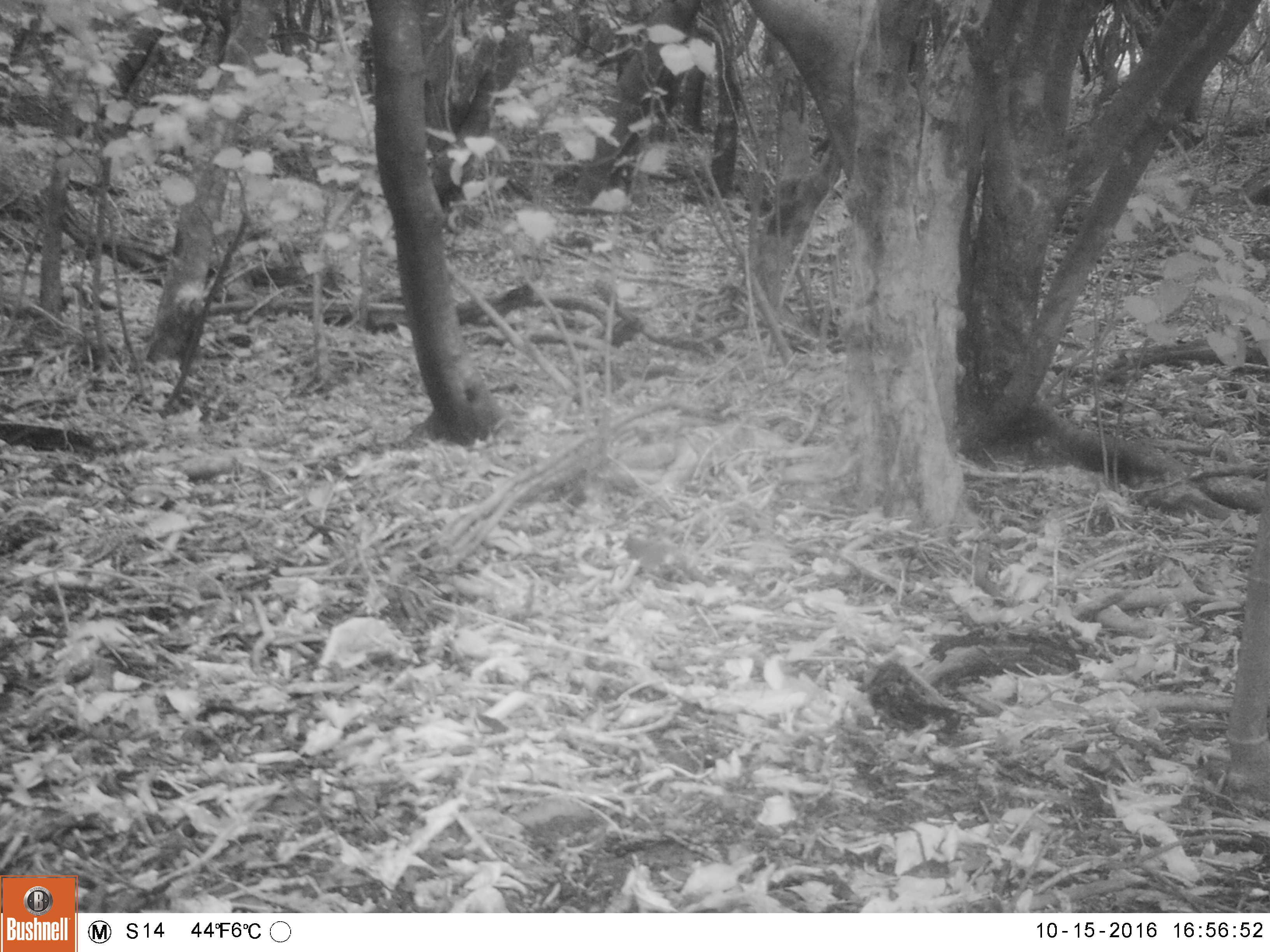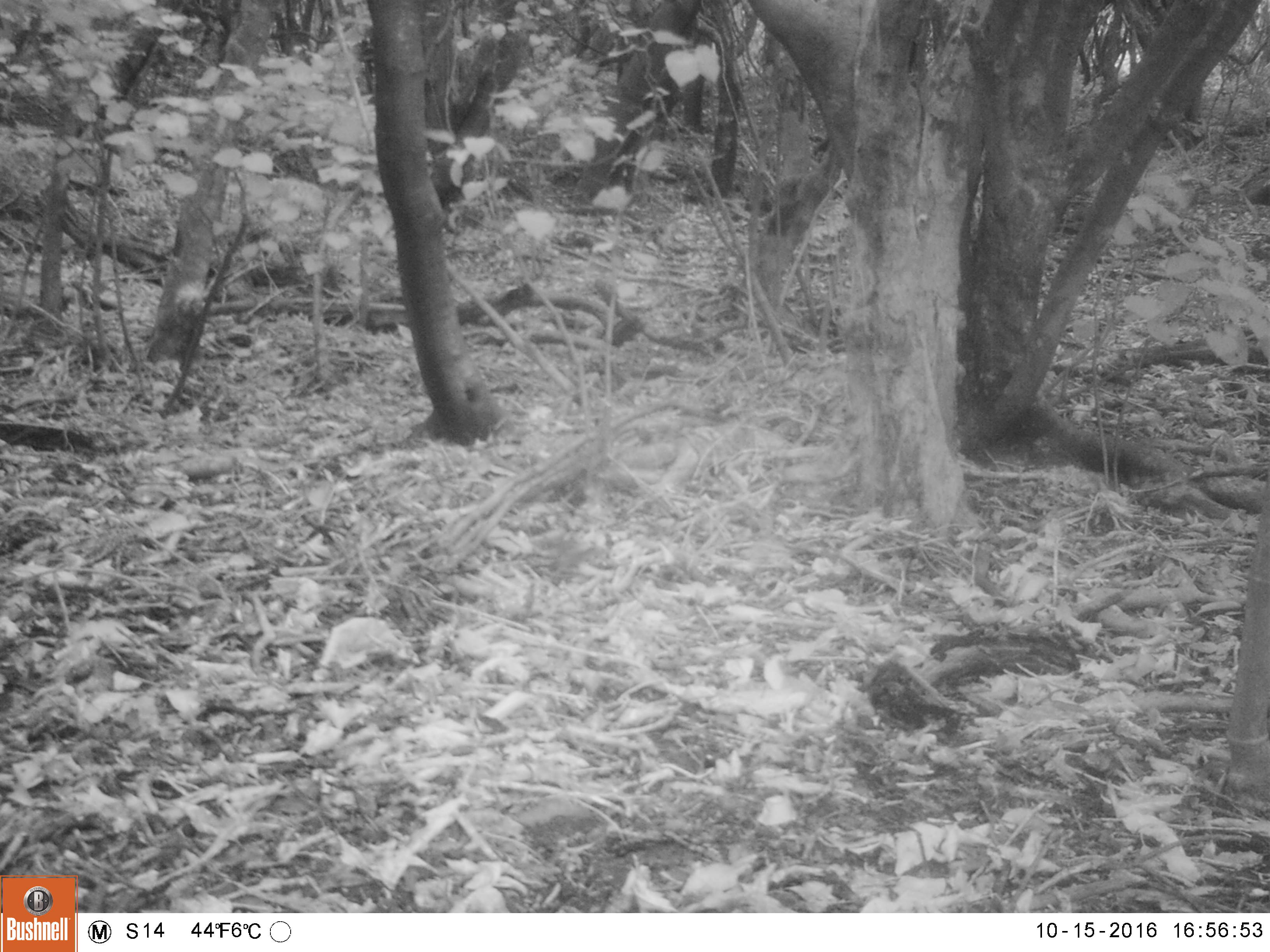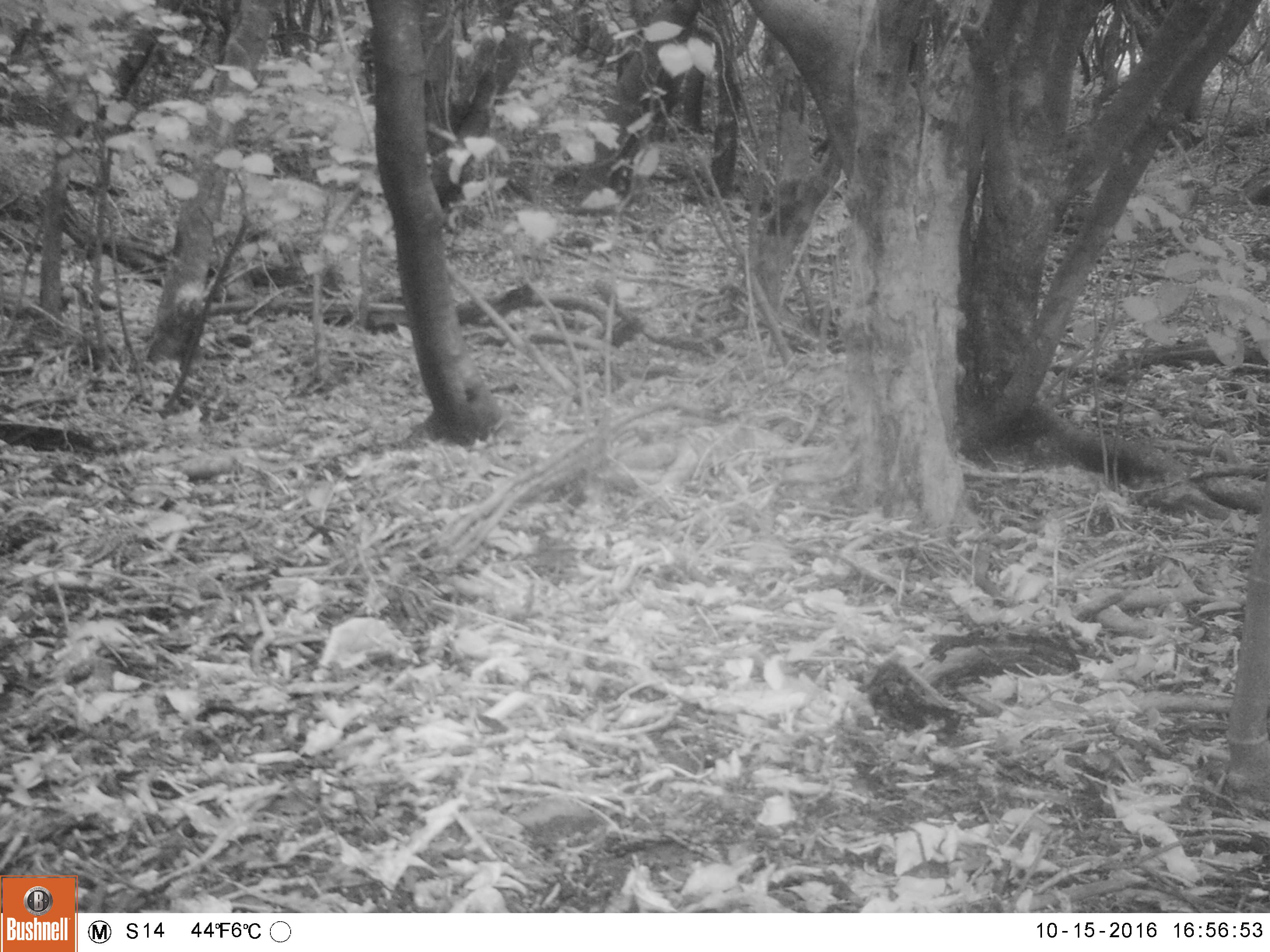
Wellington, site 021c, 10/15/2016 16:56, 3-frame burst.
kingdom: Animalia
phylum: Chordata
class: Aves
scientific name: Aves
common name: bird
Bird (Aves).